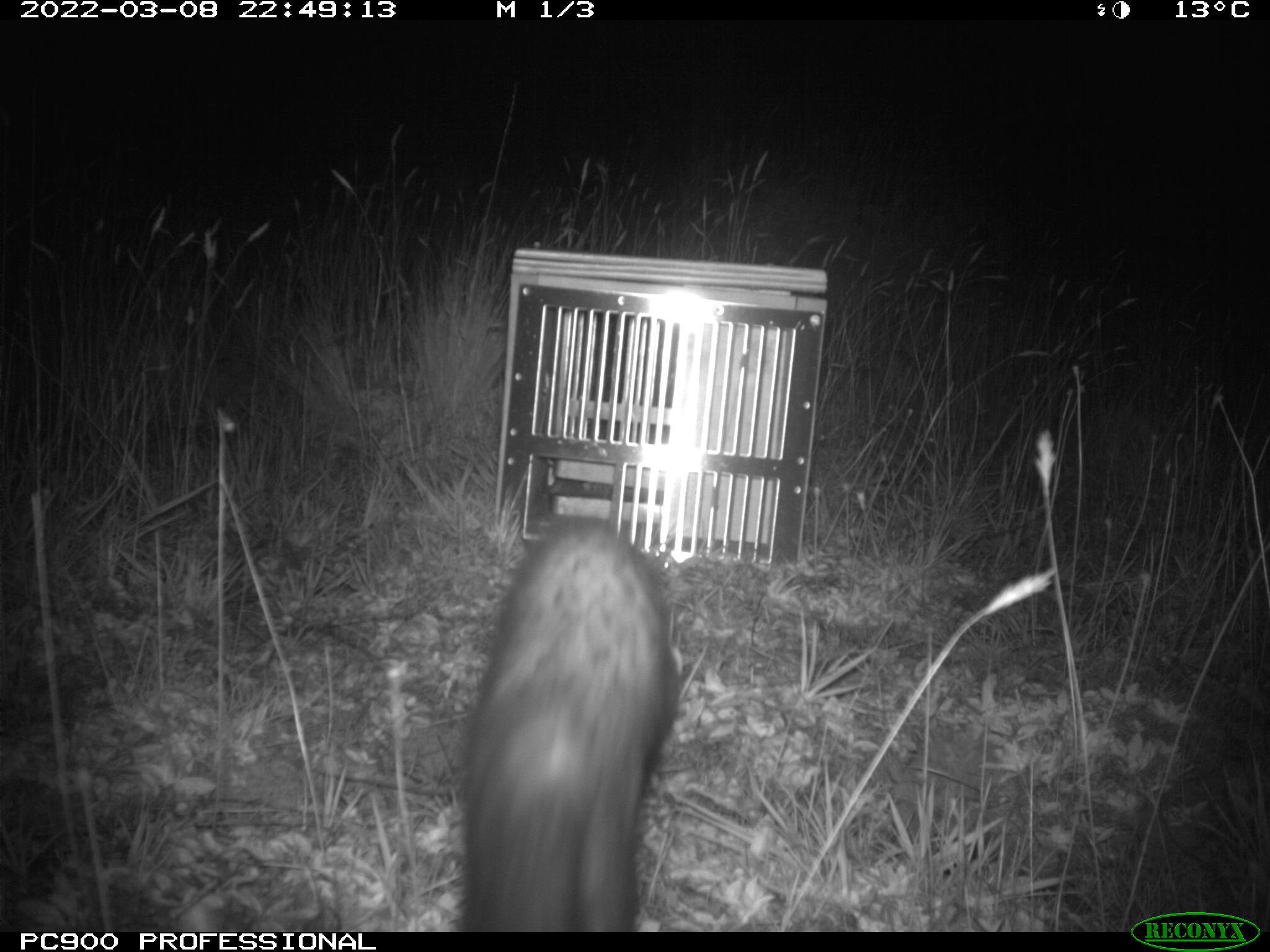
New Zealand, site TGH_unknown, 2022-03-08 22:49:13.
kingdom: Animalia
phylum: Chordata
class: Mammalia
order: Carnivora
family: Mustelidae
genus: Mustela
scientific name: Mustela furo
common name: ferret